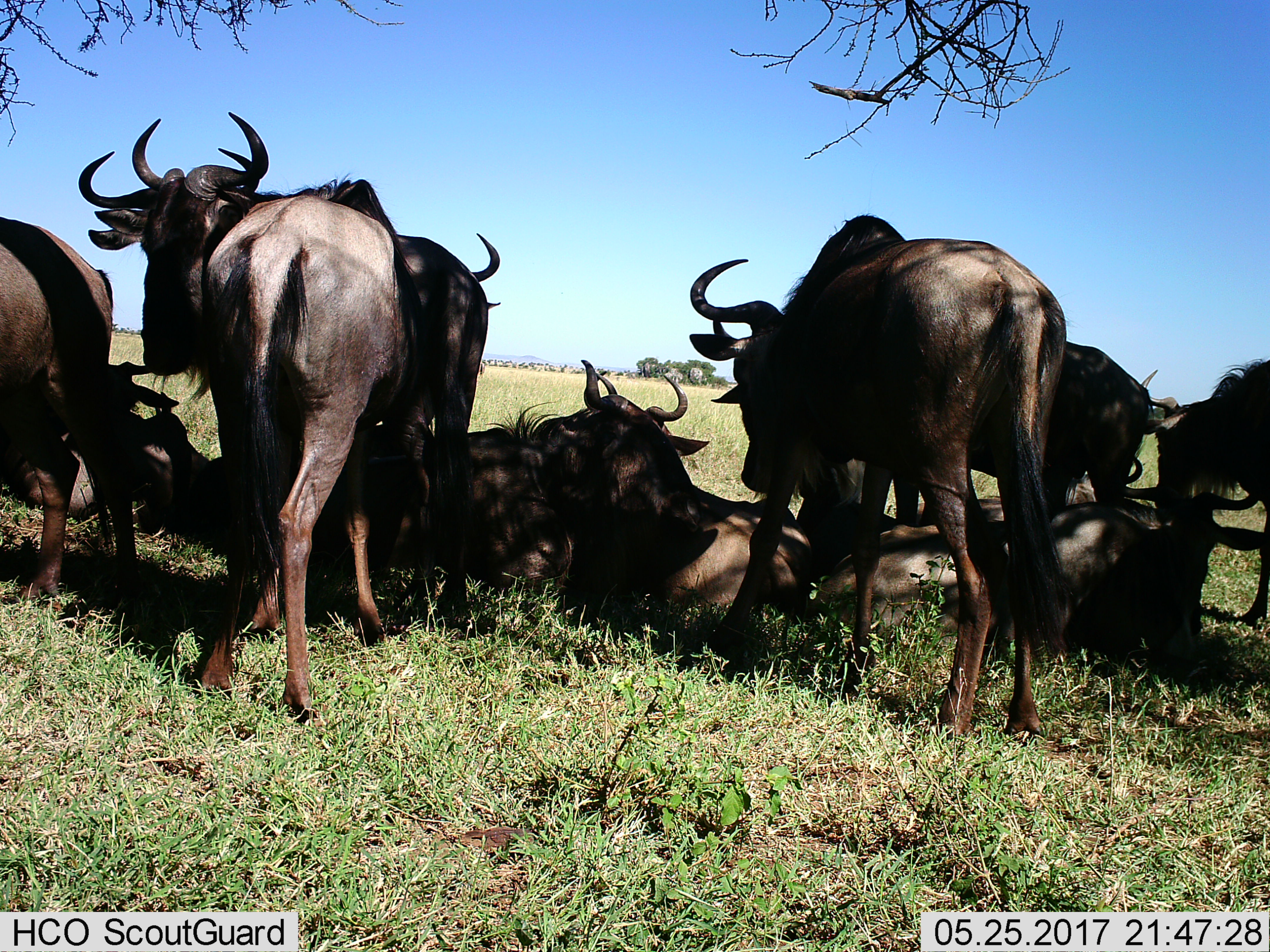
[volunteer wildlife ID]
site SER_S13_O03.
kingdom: Animalia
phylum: Chordata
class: Mammalia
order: Artiodactyla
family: Bovidae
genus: Connochaetes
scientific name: Connochaetes taurinus taurinus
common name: blue wildebeest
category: wildebeestblue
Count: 11-50.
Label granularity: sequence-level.